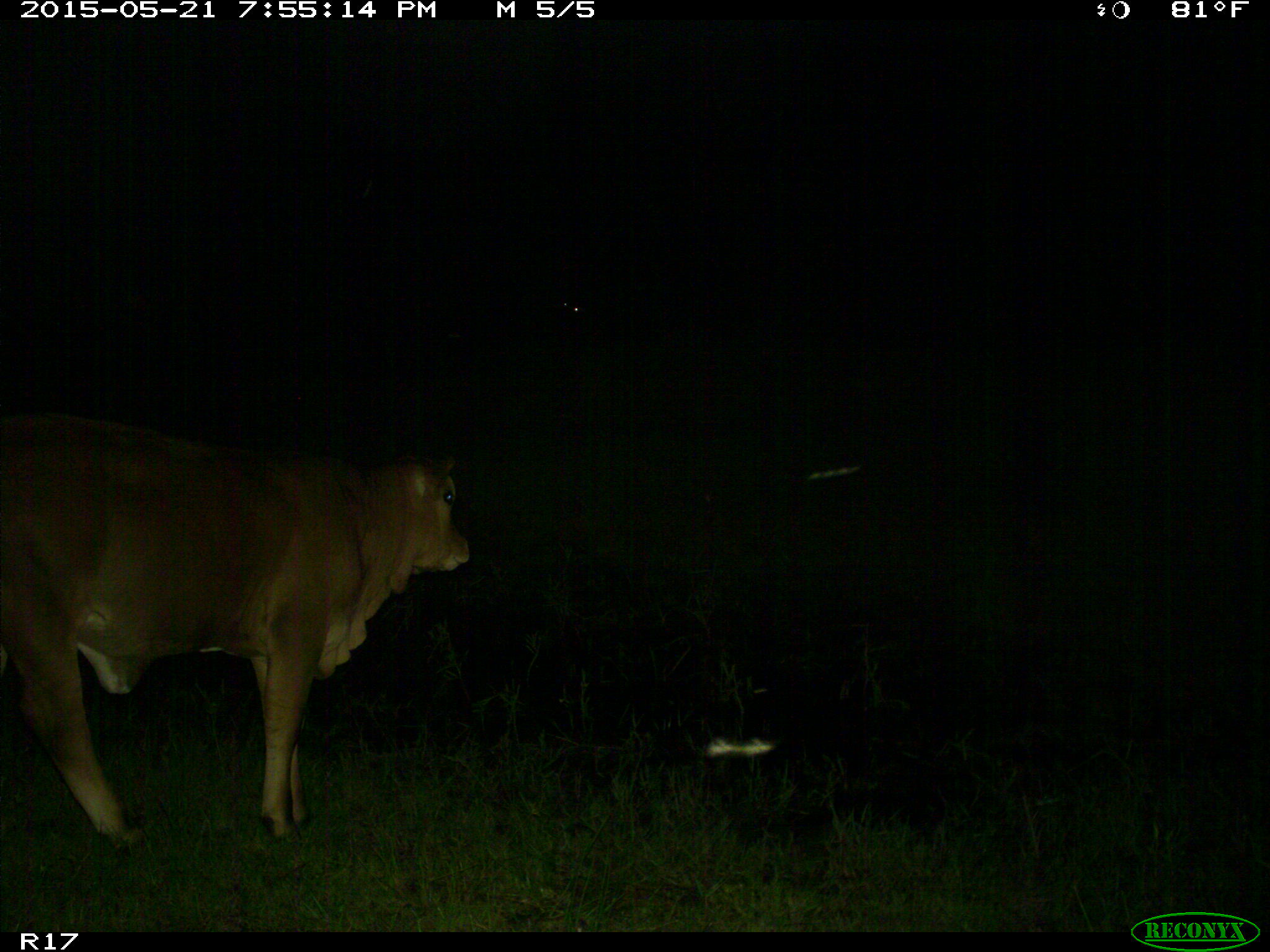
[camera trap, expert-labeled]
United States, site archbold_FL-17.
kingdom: Animalia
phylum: Chordata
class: Mammalia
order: Artiodactyla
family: Bovidae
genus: Bos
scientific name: Bos taurus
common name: domestic cow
Bos taurus (domestic cow).